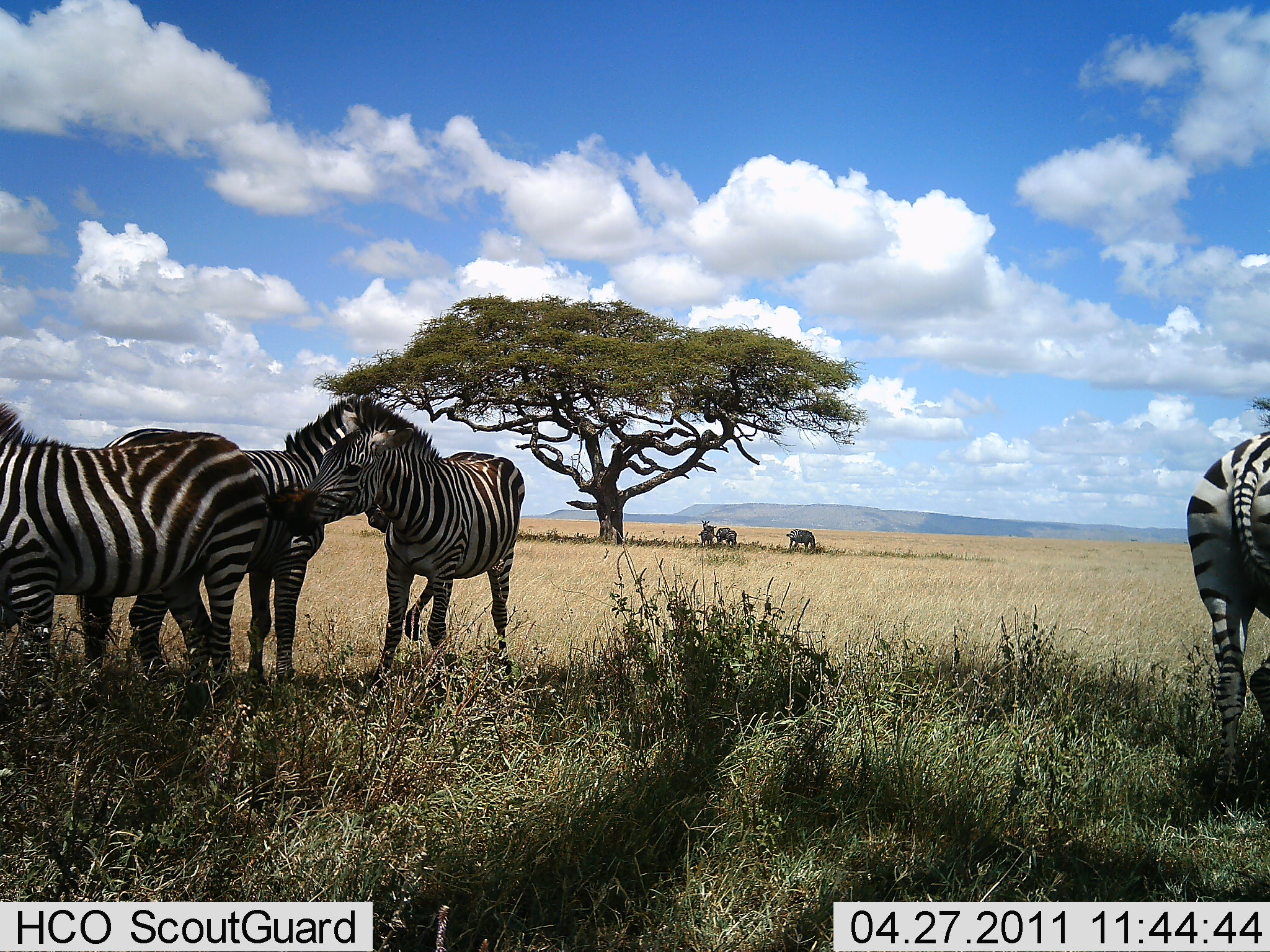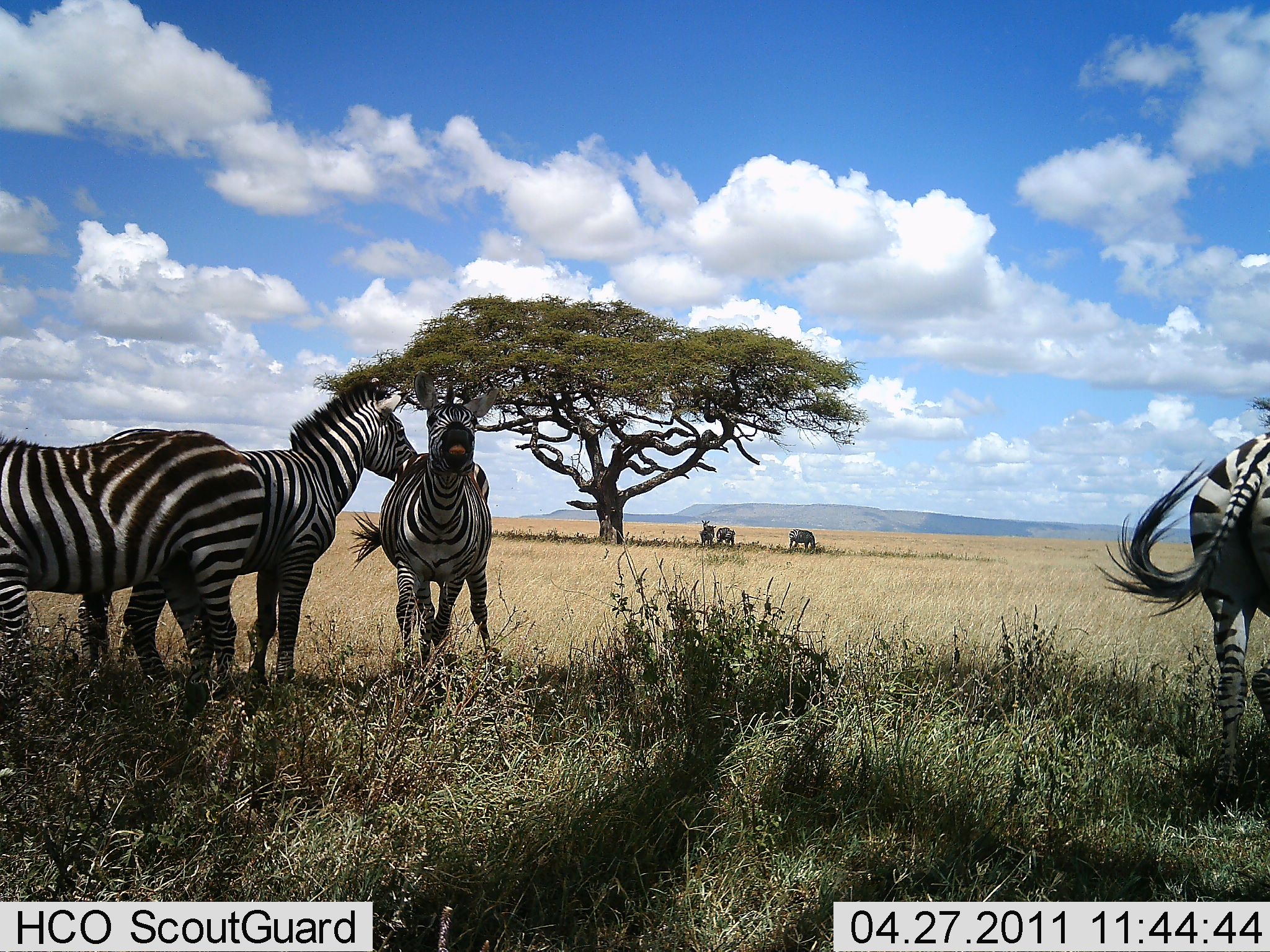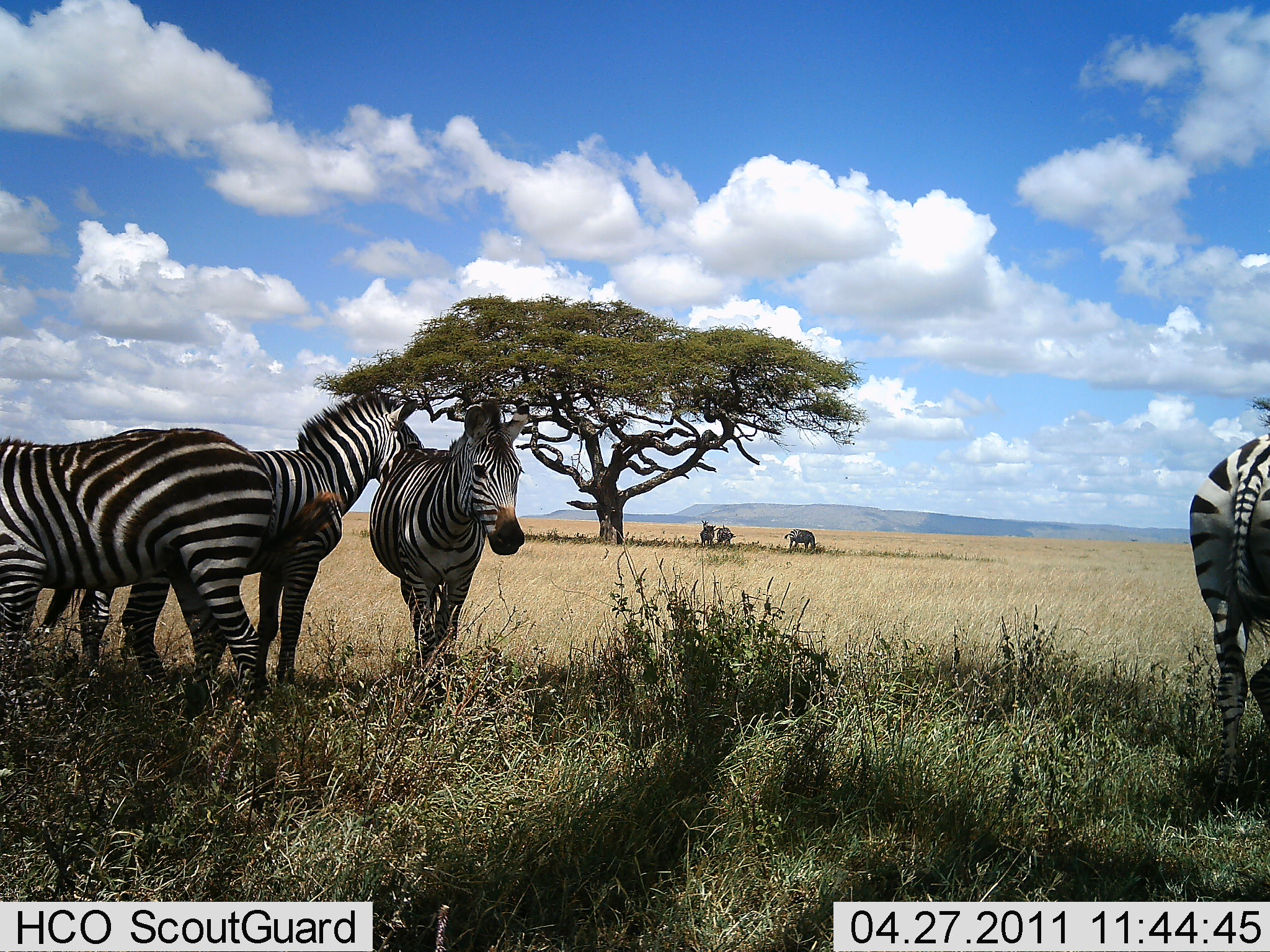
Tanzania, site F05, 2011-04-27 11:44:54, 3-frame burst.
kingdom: Animalia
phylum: Chordata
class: Mammalia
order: Perissodactyla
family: Equidae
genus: Equus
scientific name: Equus quagga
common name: plains zebra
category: zebra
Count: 7.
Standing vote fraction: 62%.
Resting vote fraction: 8%.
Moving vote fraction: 8%.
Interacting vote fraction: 54%.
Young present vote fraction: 0%.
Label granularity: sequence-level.